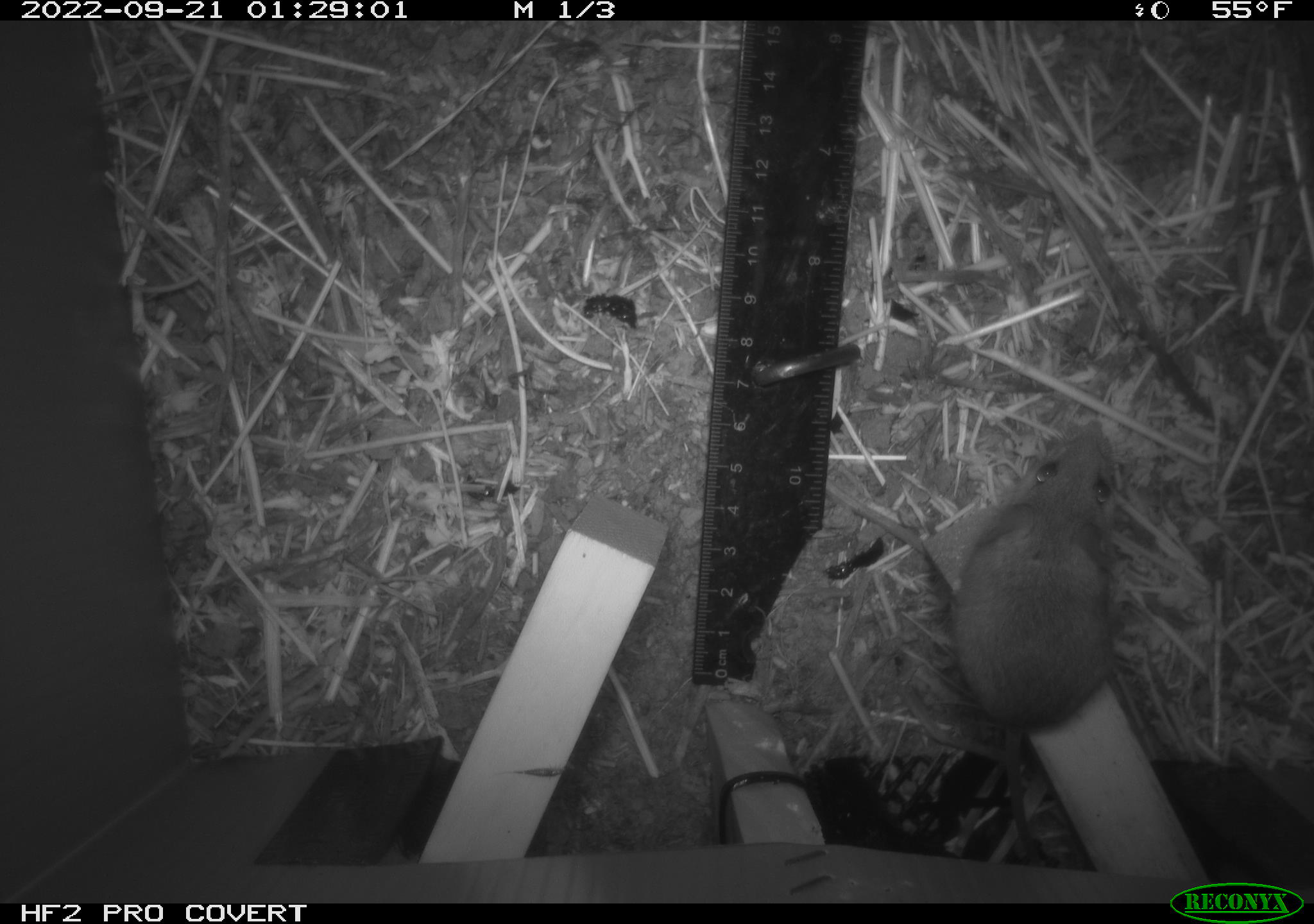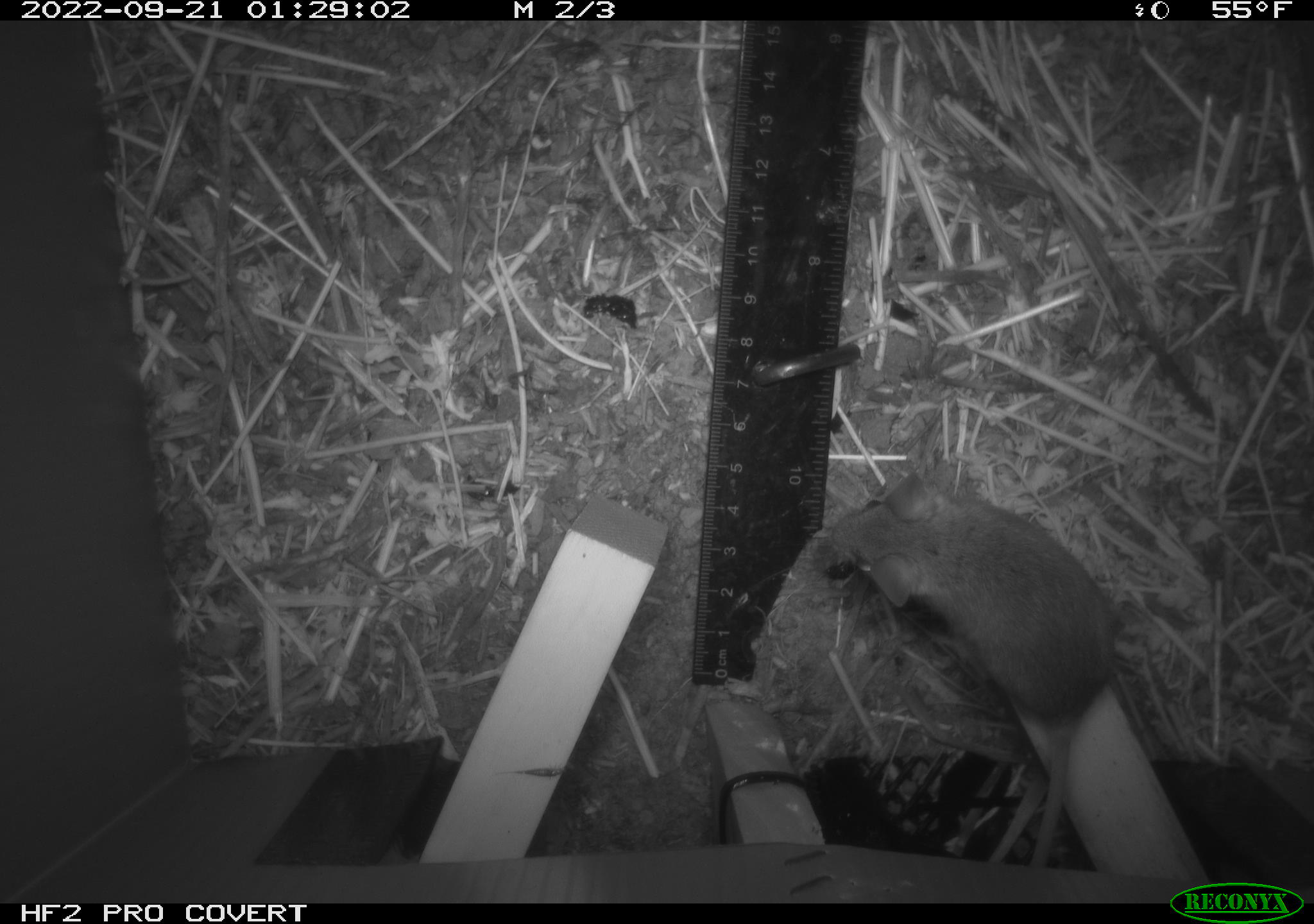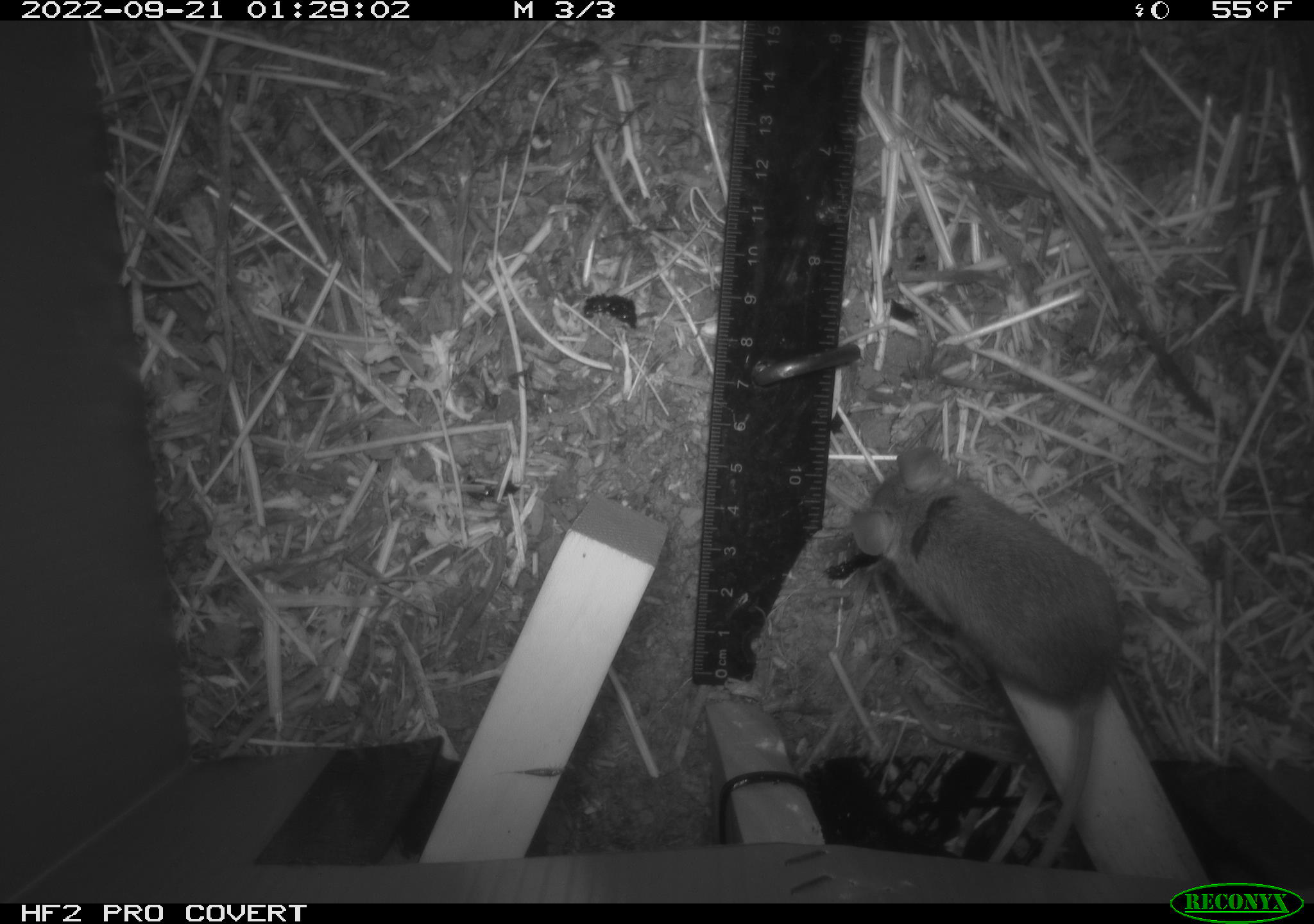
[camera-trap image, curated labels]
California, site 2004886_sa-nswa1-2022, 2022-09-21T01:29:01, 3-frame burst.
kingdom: Animalia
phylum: Chordata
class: Mammalia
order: Rodentia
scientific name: Rodentia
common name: rodent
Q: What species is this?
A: Rodent (Rodentia).